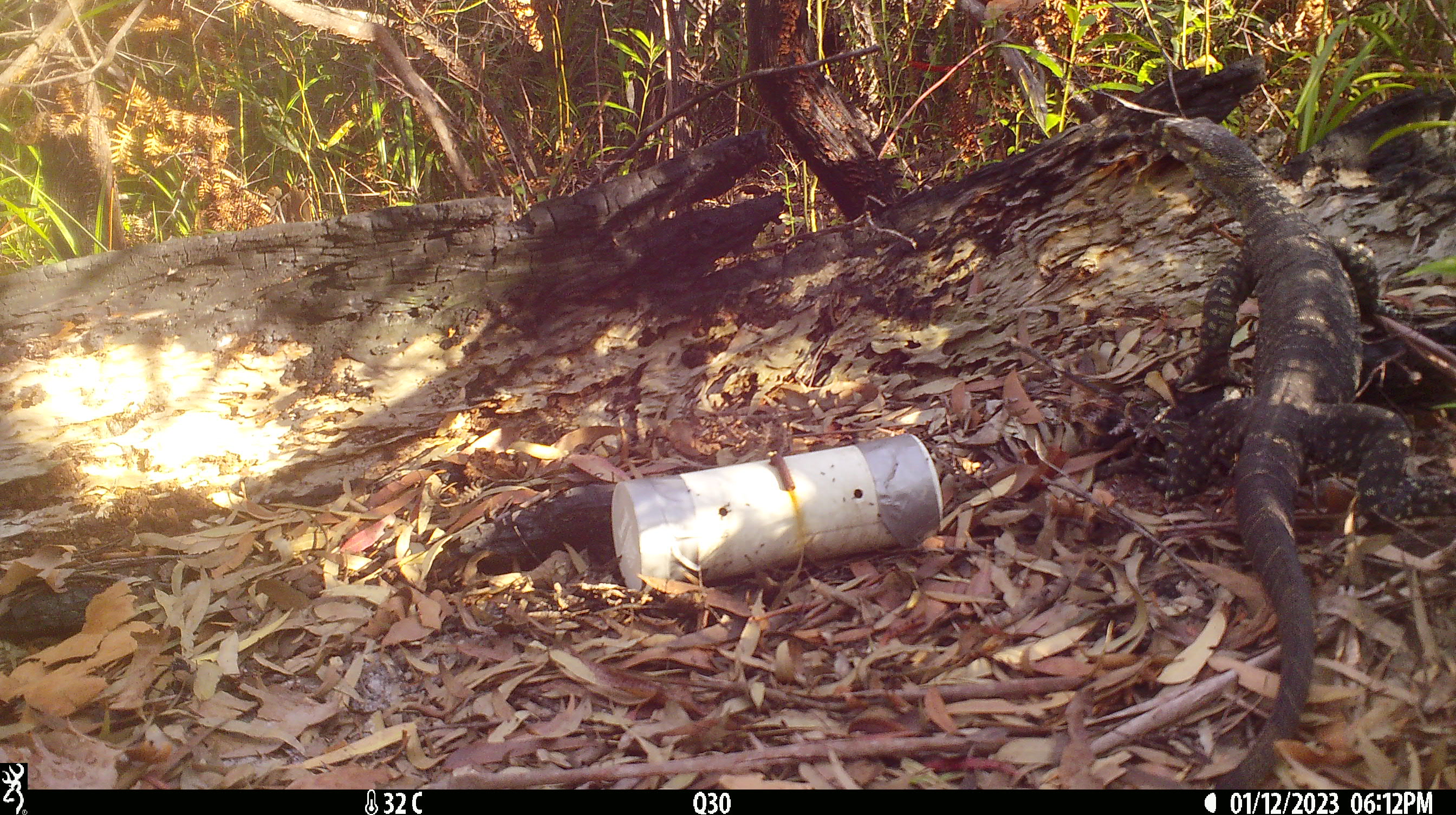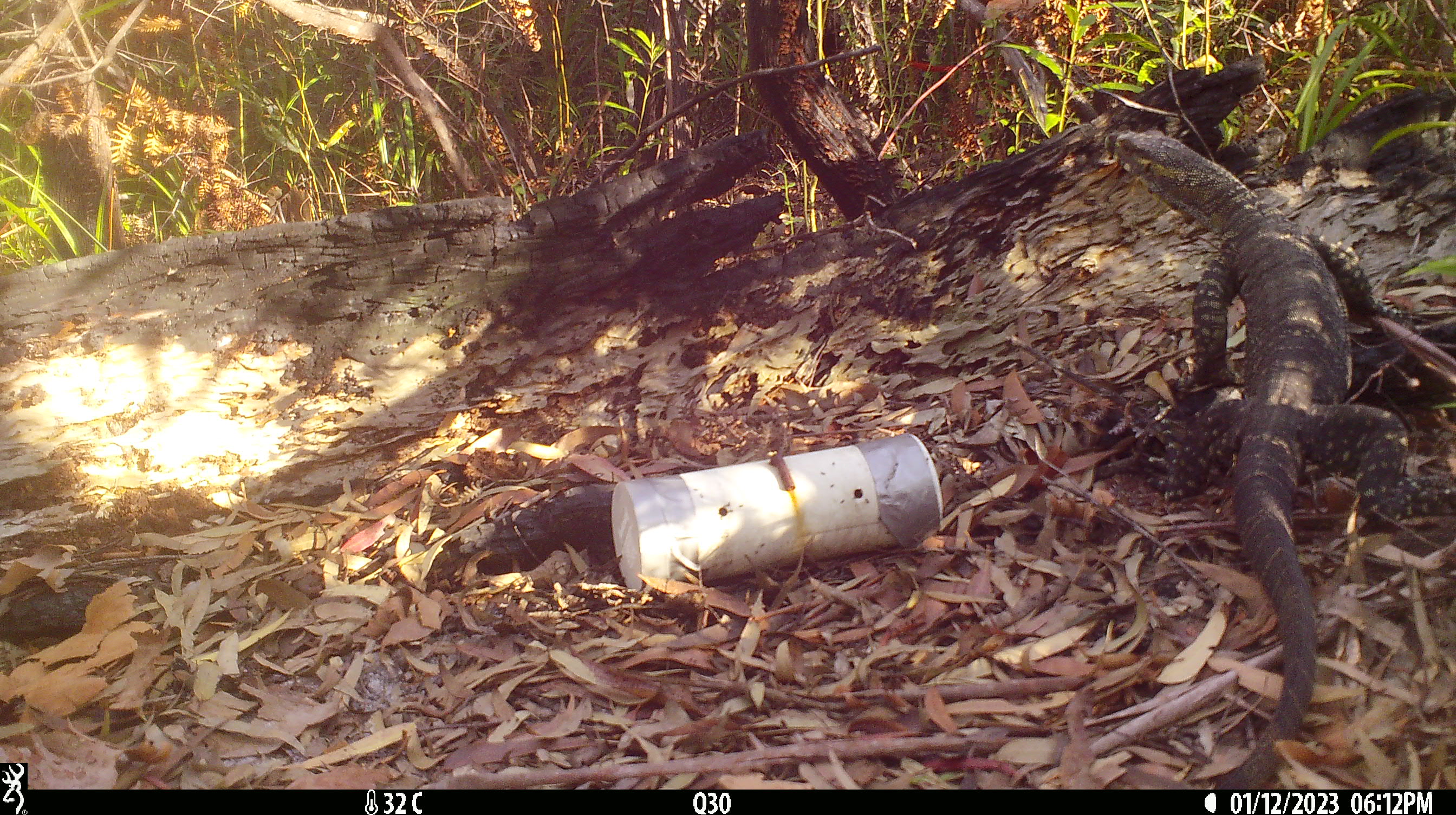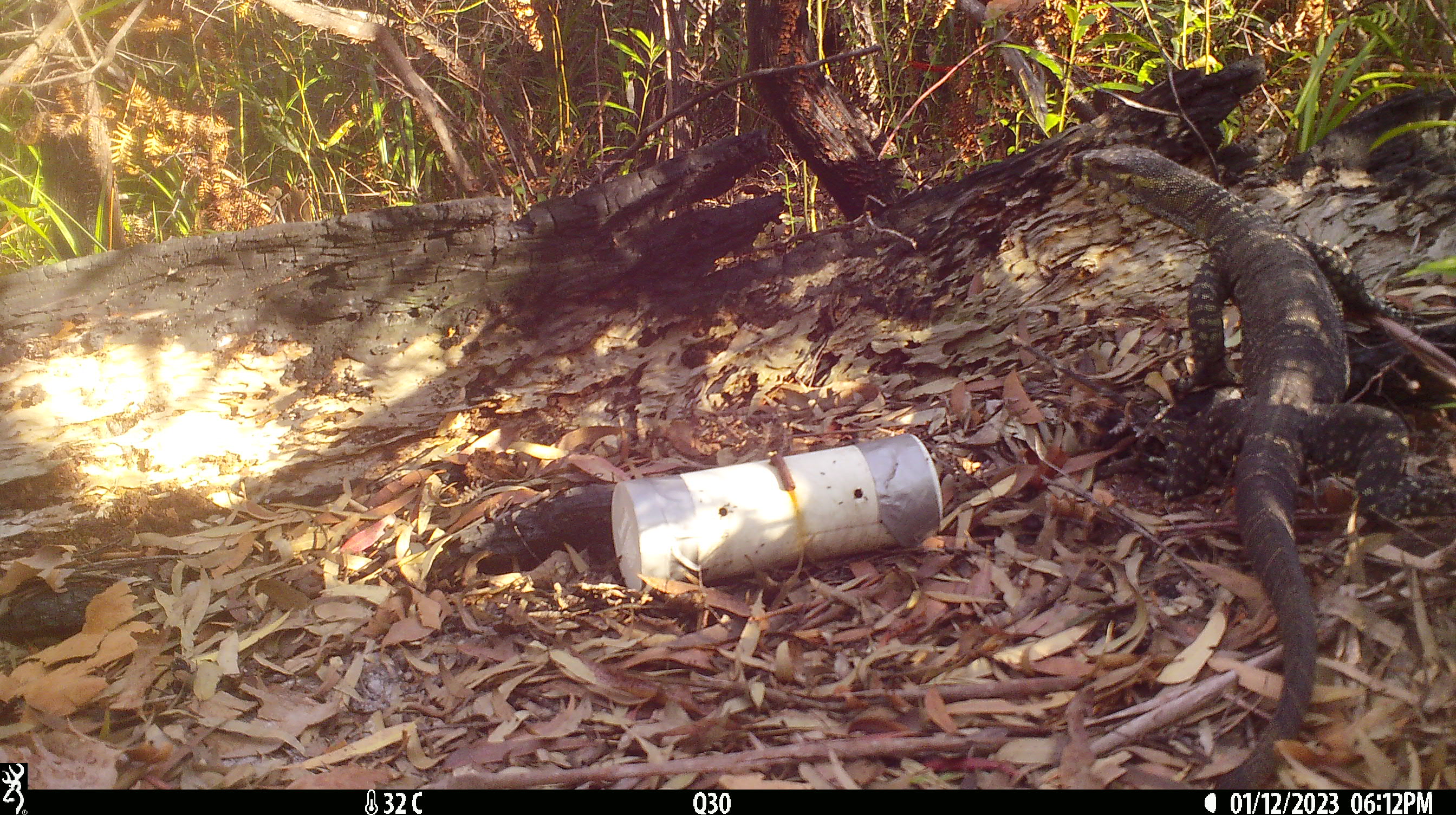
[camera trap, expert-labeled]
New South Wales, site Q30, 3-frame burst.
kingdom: Animalia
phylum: Chordata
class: Reptilia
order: Squamata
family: Varanidae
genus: Varanus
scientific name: Varanus varius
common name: lace monitor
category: goanna